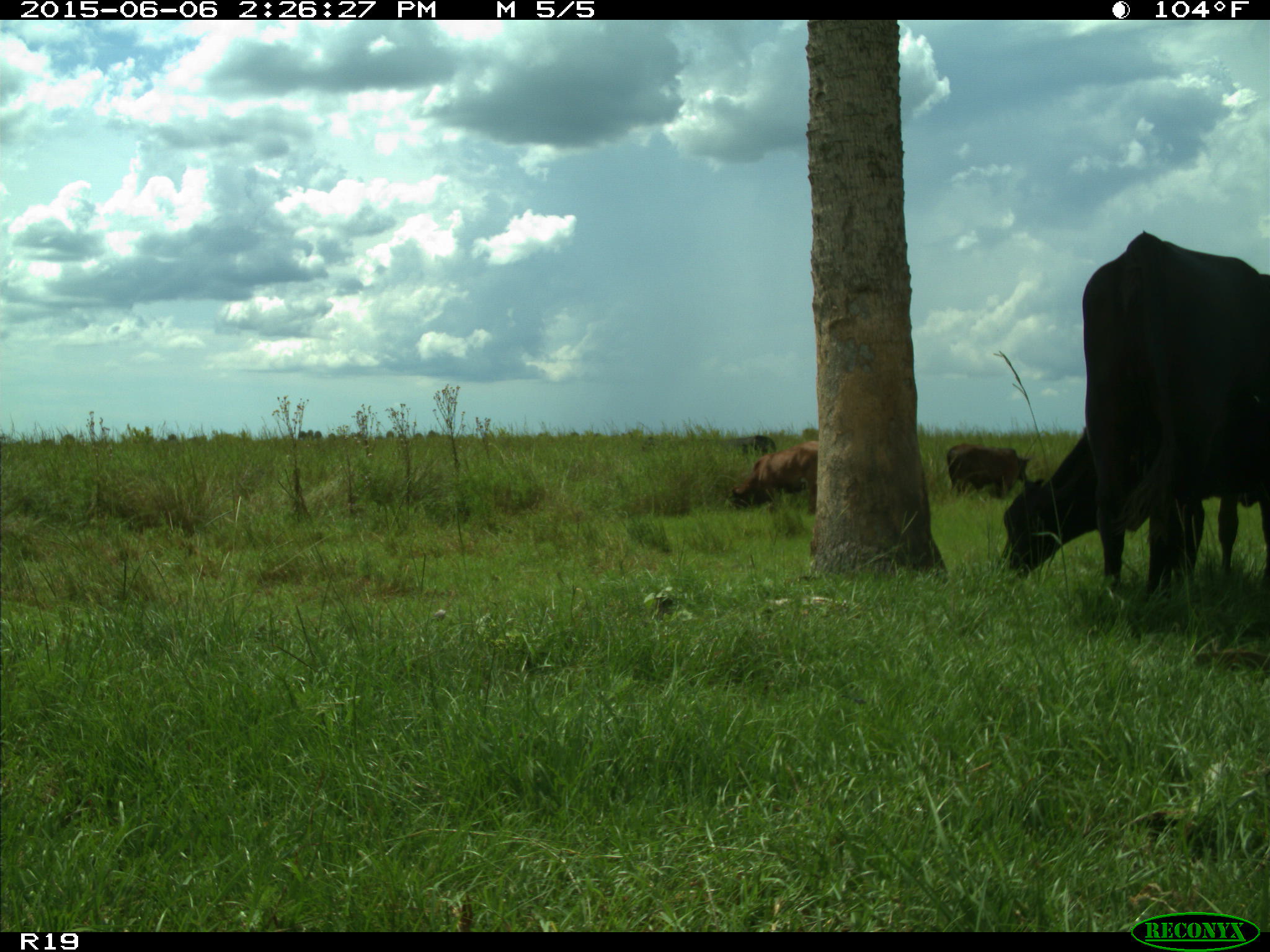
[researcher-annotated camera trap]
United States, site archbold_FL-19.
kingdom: Animalia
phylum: Chordata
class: Mammalia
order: Artiodactyla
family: Bovidae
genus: Bos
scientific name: Bos taurus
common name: domestic cow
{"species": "Bos taurus (domestic cow)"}